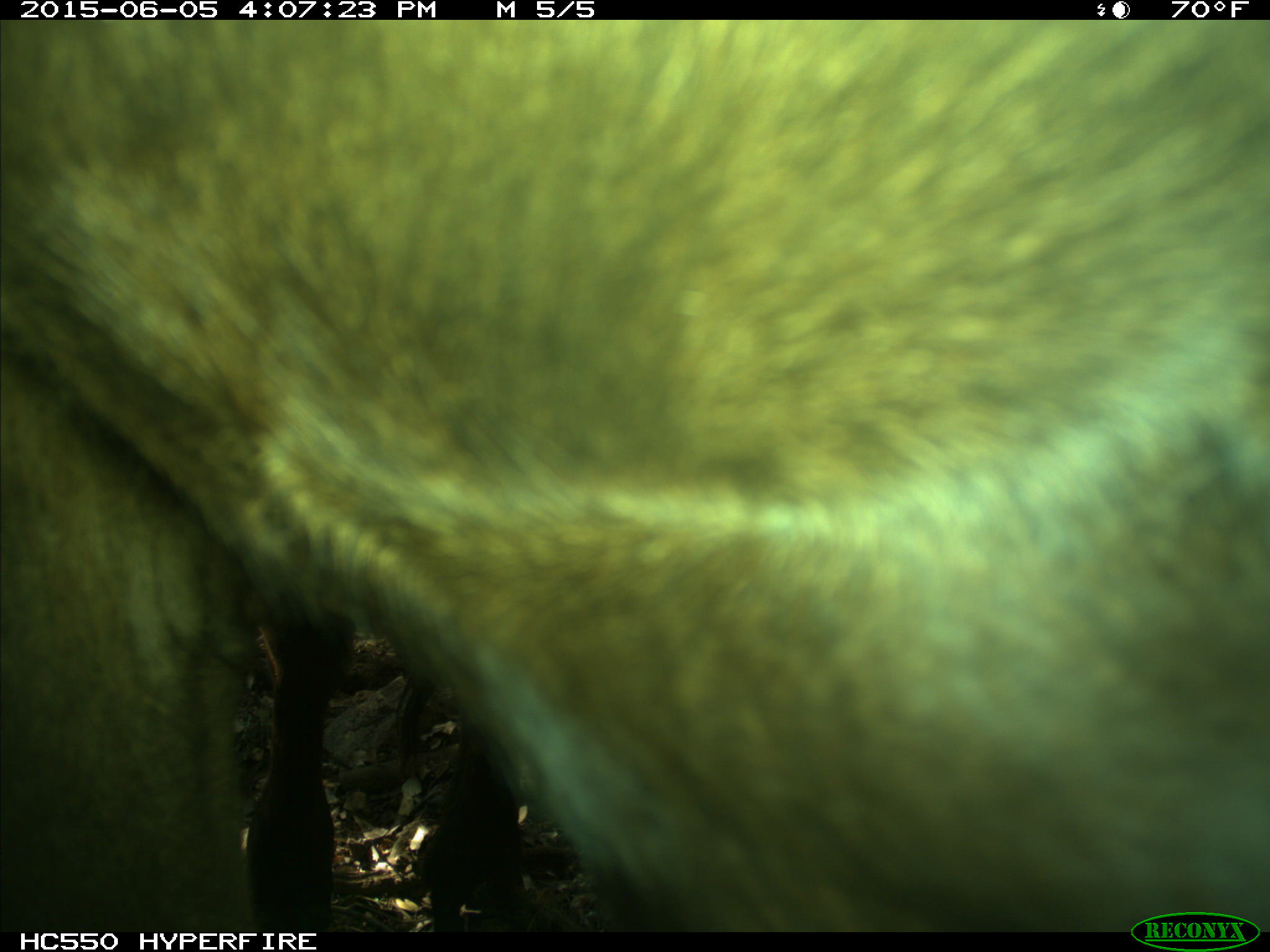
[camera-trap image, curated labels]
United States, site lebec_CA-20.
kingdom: Animalia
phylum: Chordata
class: Mammalia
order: Artiodactyla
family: Bovidae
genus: Bos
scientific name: Bos taurus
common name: domestic cow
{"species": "Bos taurus (domestic cow)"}